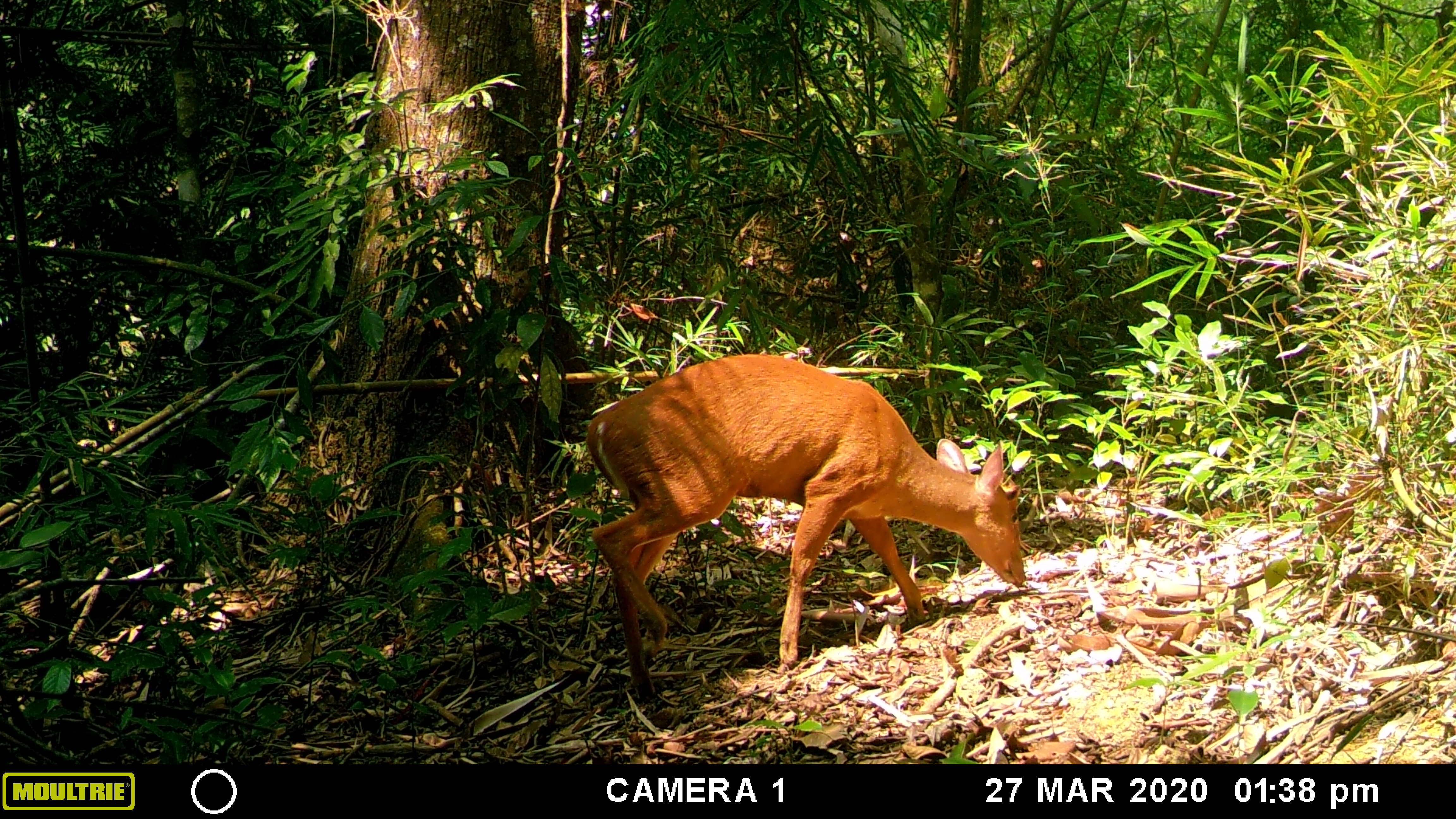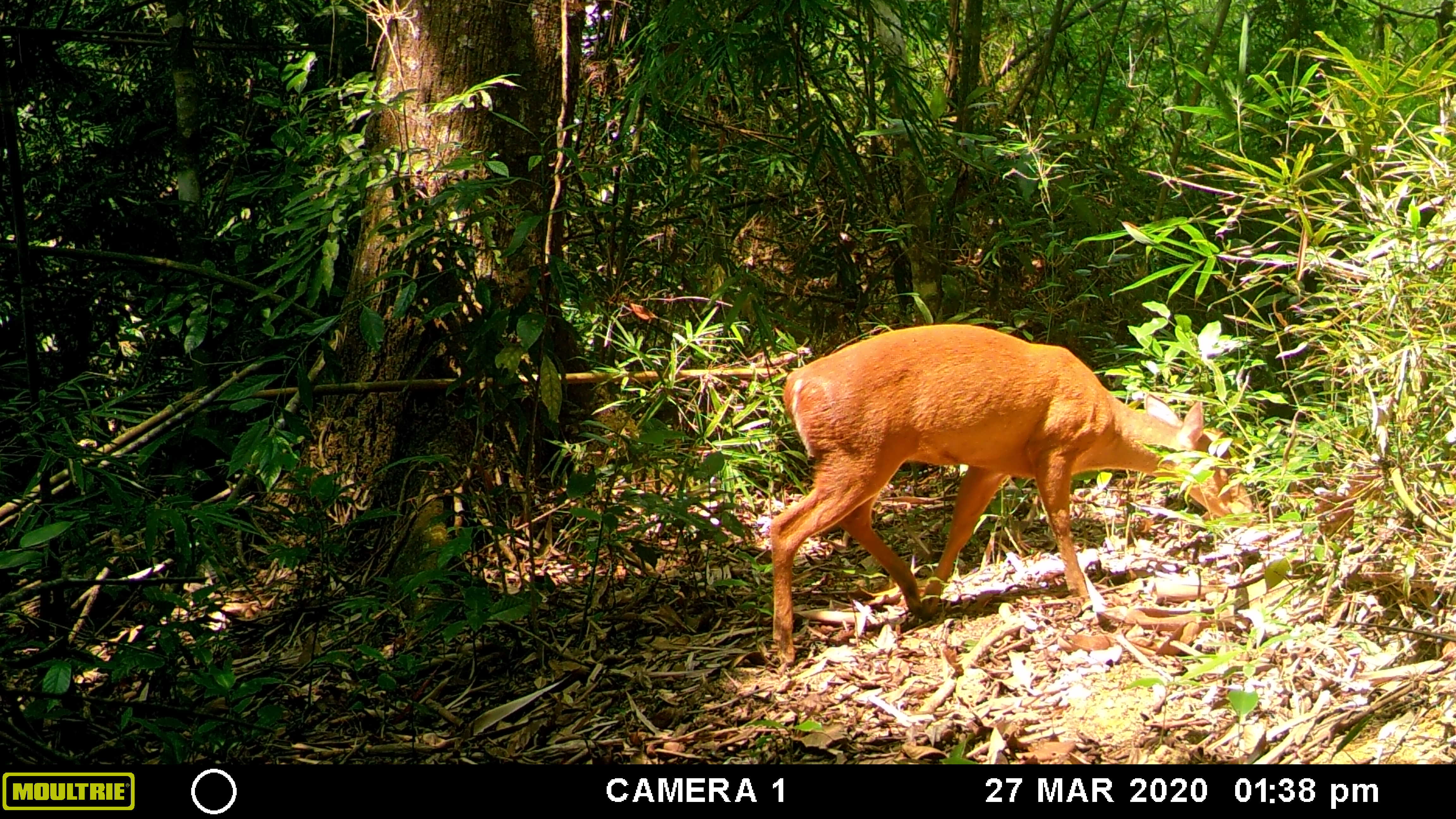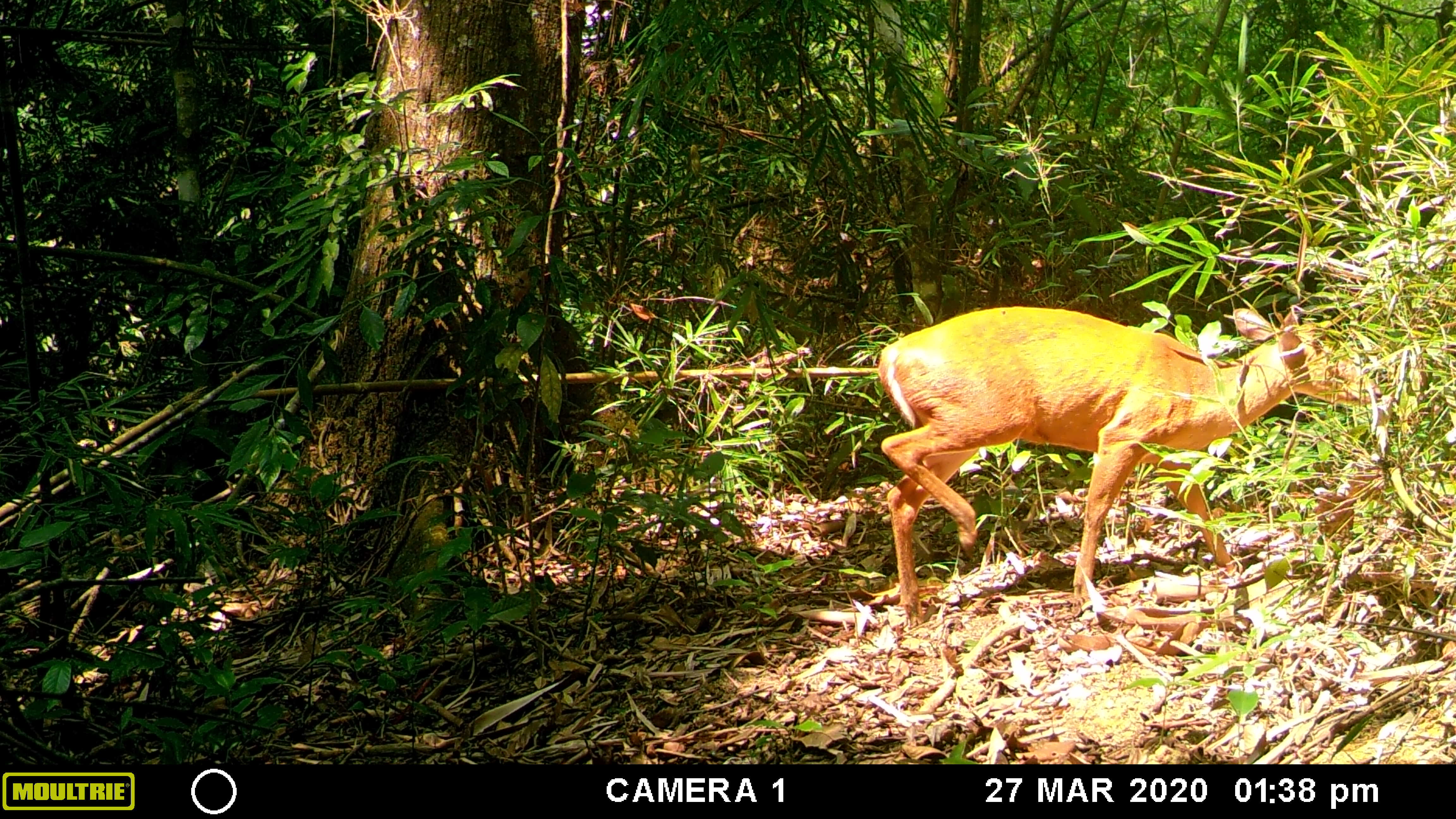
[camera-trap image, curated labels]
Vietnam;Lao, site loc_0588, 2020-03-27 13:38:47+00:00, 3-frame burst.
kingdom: Animalia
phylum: Chordata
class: Mammalia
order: Artiodactyla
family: Cervidae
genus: Muntiacus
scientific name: Muntiacus muntjak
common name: red muntjac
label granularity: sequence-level